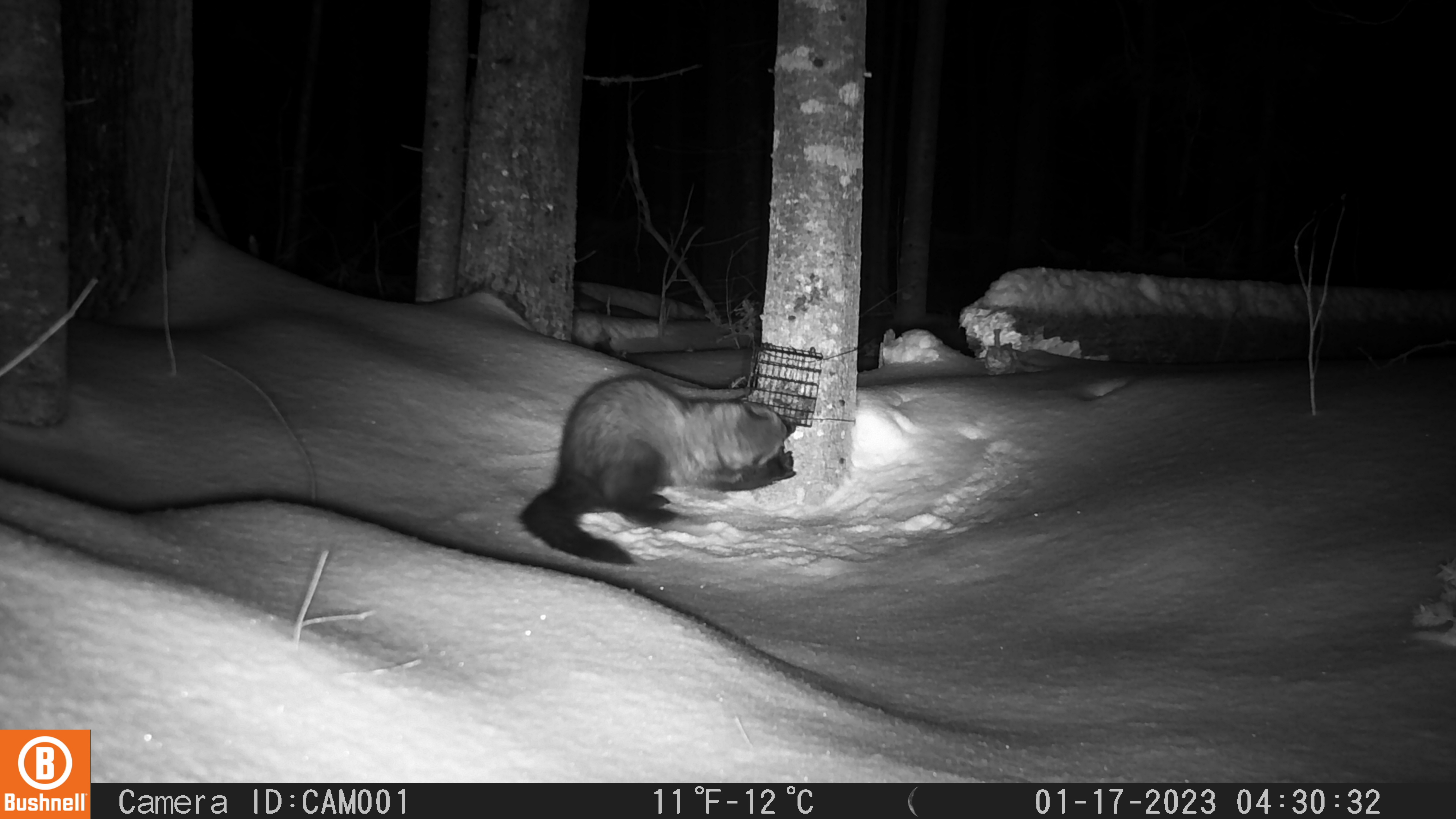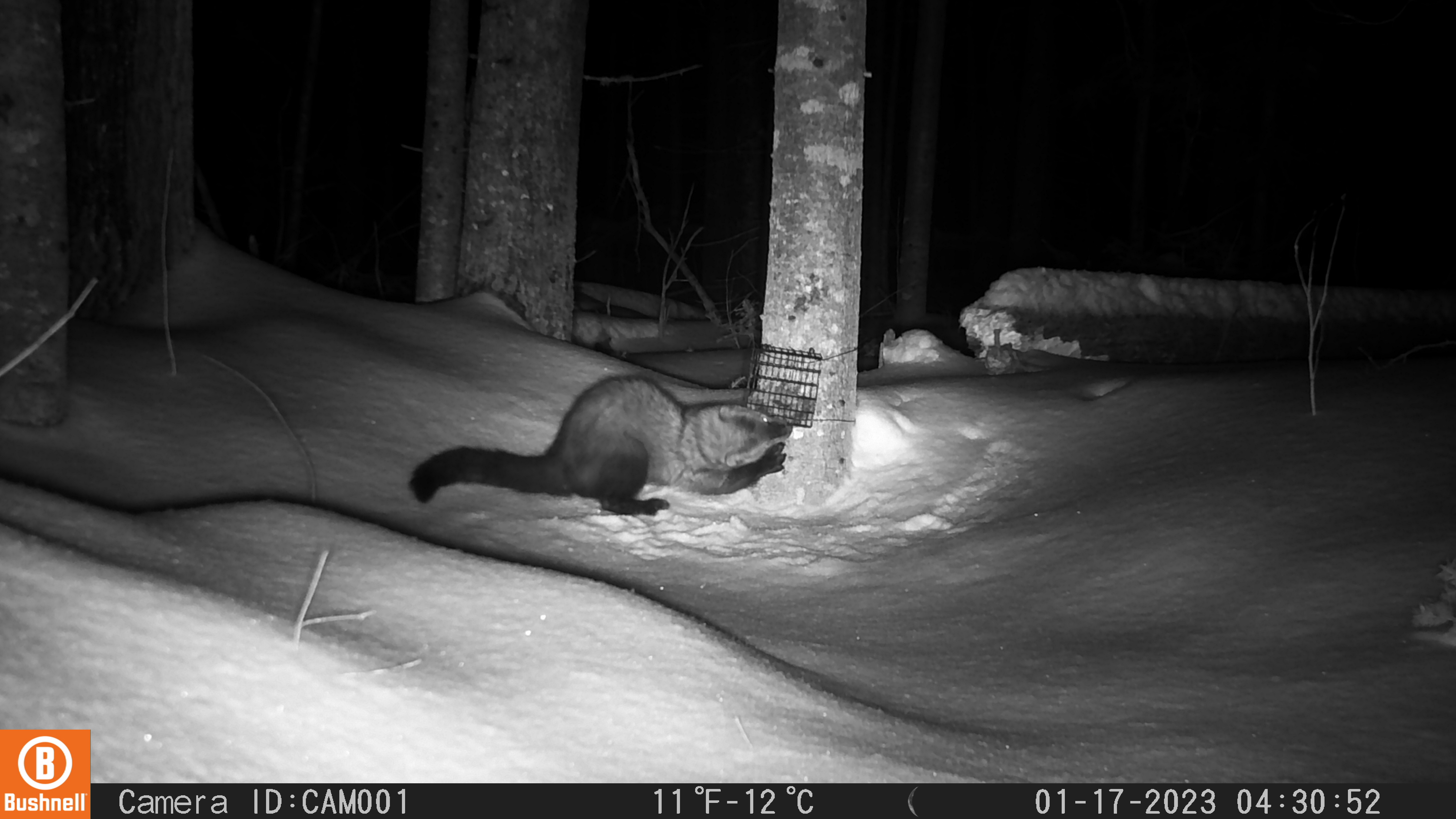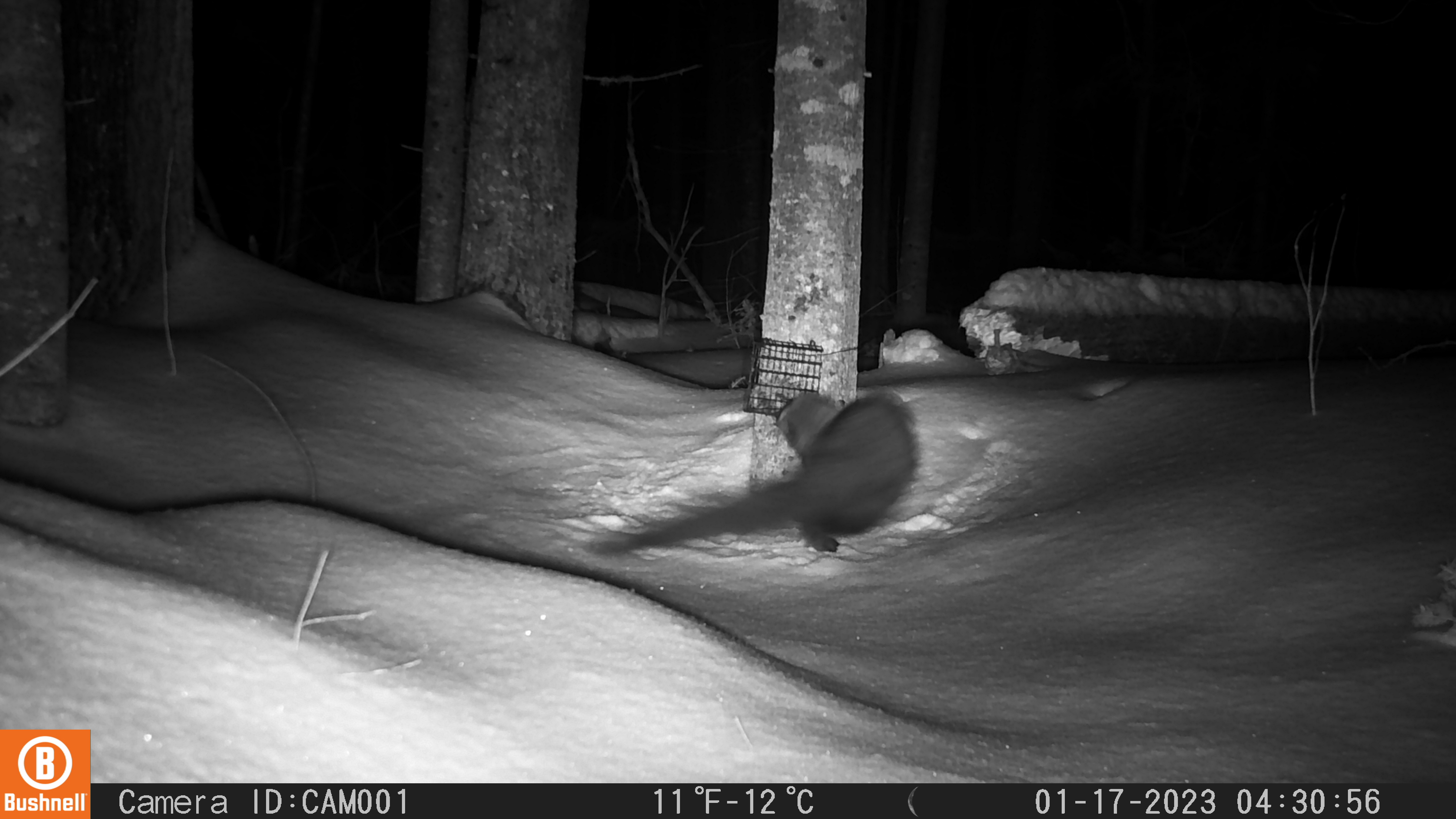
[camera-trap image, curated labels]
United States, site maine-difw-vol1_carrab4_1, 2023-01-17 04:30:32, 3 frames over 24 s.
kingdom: Animalia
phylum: Chordata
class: Mammalia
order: Carnivora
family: Mustelidae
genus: Pekania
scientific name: Pekania pennanti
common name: fisher